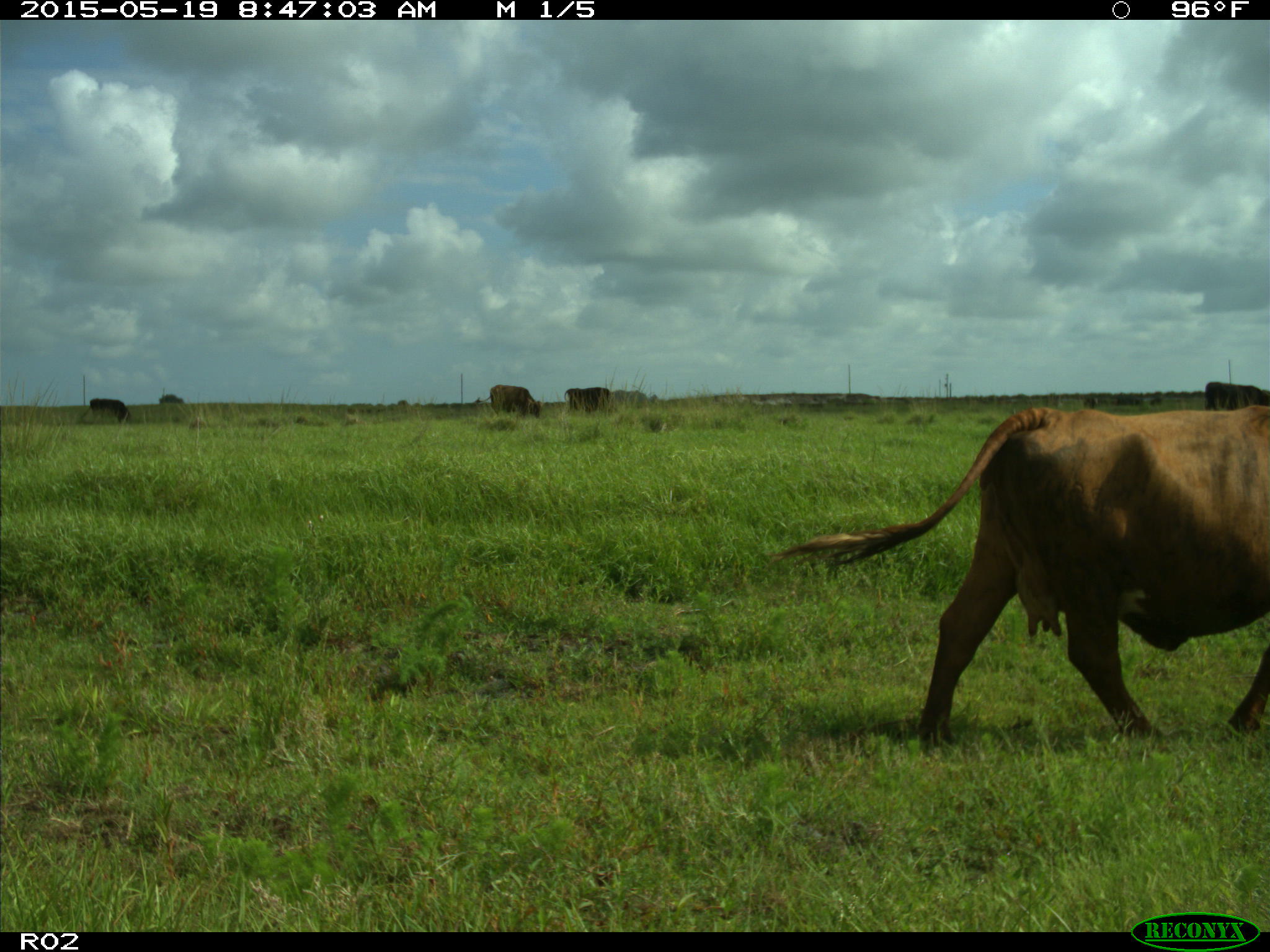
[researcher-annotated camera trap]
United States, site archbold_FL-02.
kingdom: Animalia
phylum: Chordata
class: Mammalia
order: Artiodactyla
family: Bovidae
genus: Bos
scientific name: Bos taurus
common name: domestic cow